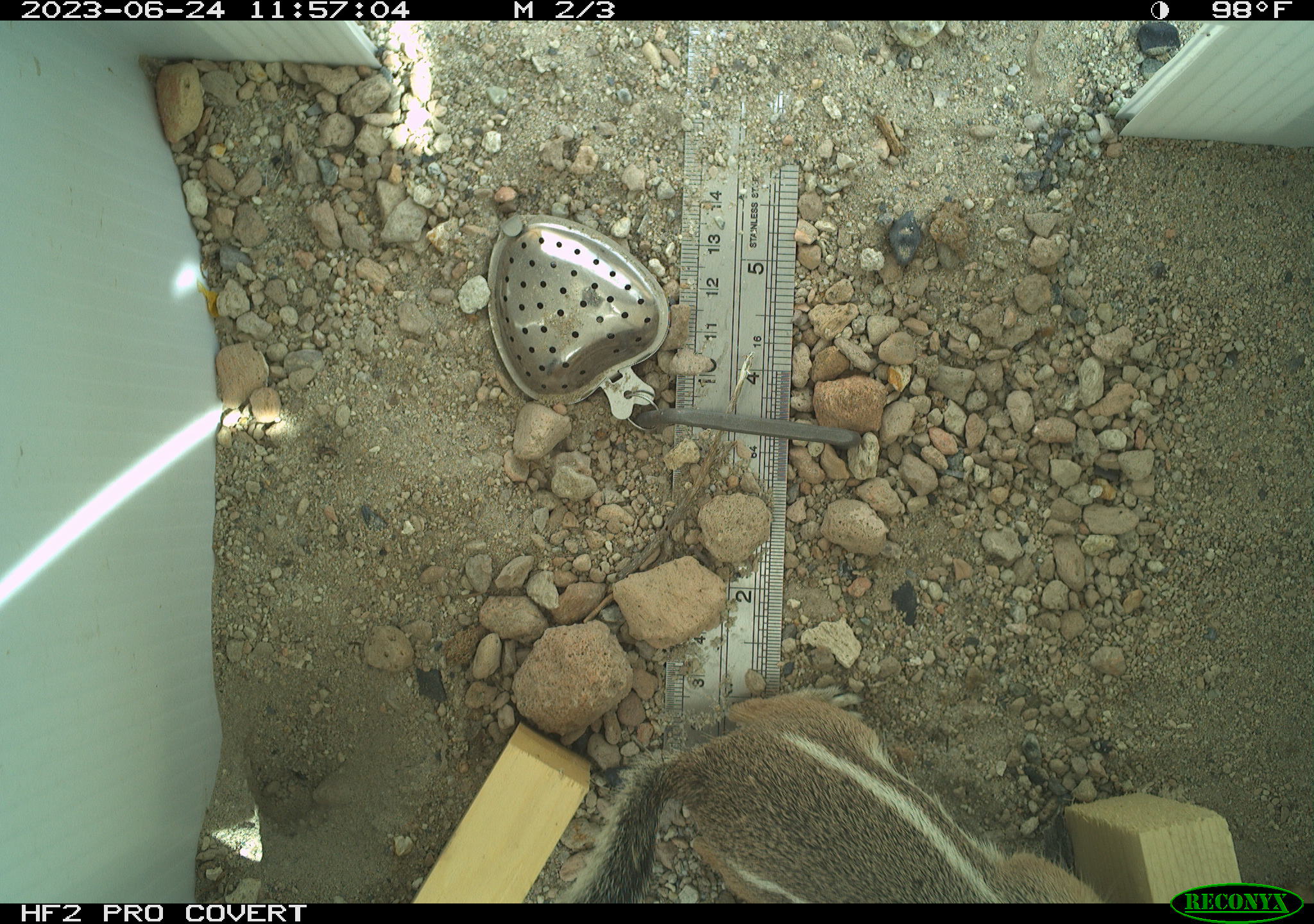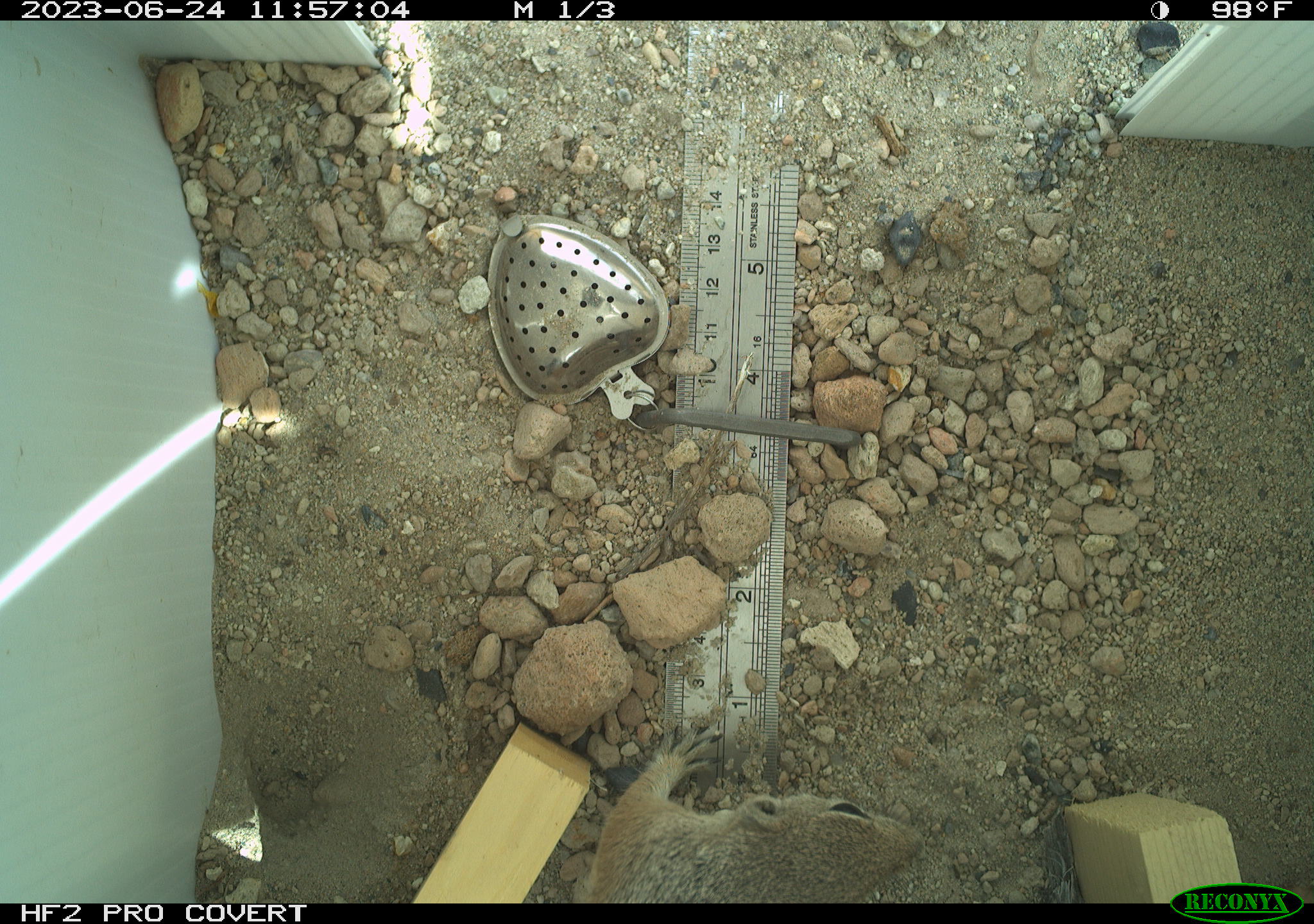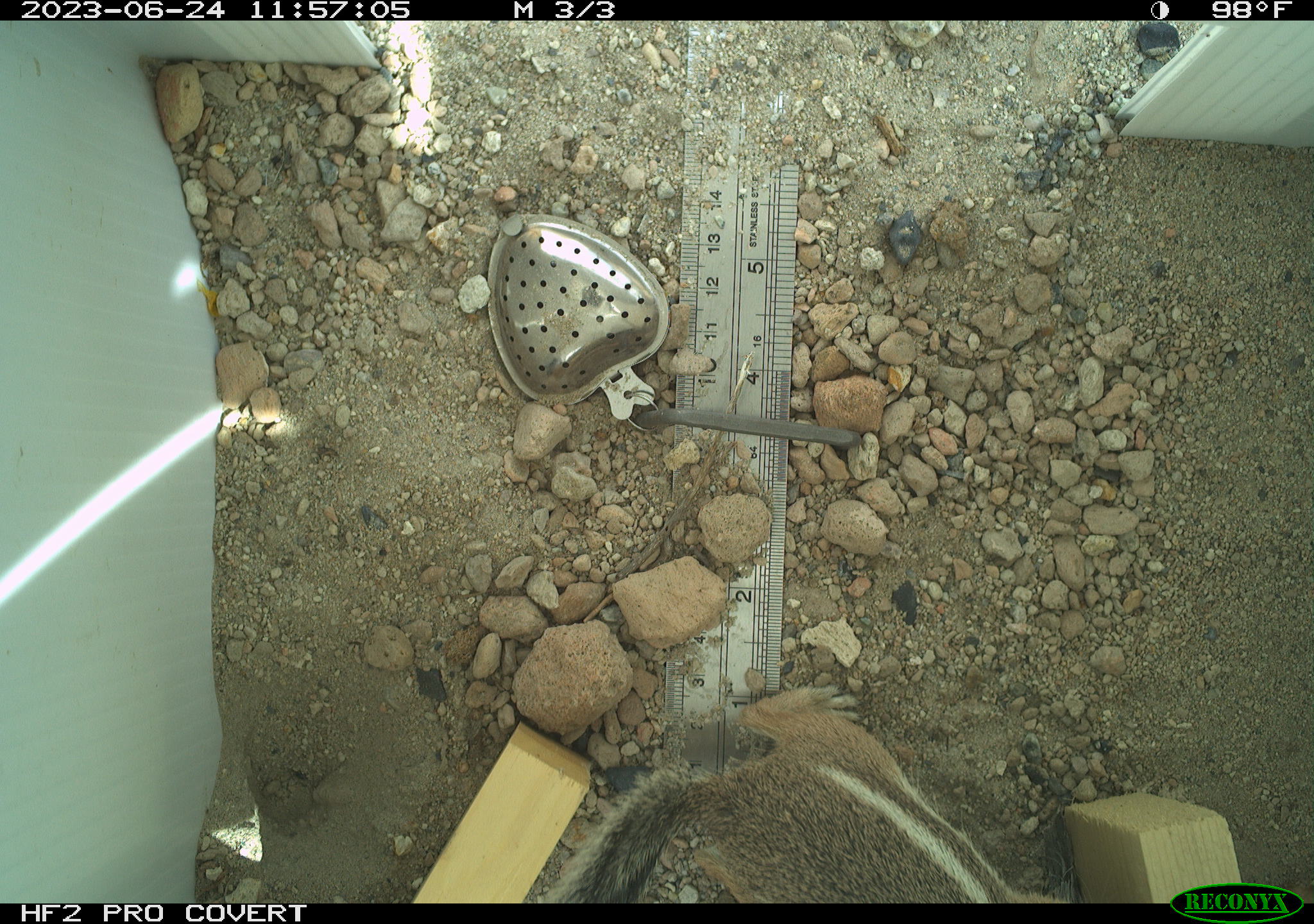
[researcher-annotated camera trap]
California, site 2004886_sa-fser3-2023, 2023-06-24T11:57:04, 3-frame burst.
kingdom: Animalia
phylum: Chordata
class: Mammalia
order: Rodentia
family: Sciuridae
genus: Ammospermophilus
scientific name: Ammospermophilus leucurus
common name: white-tailed antelope squirrel